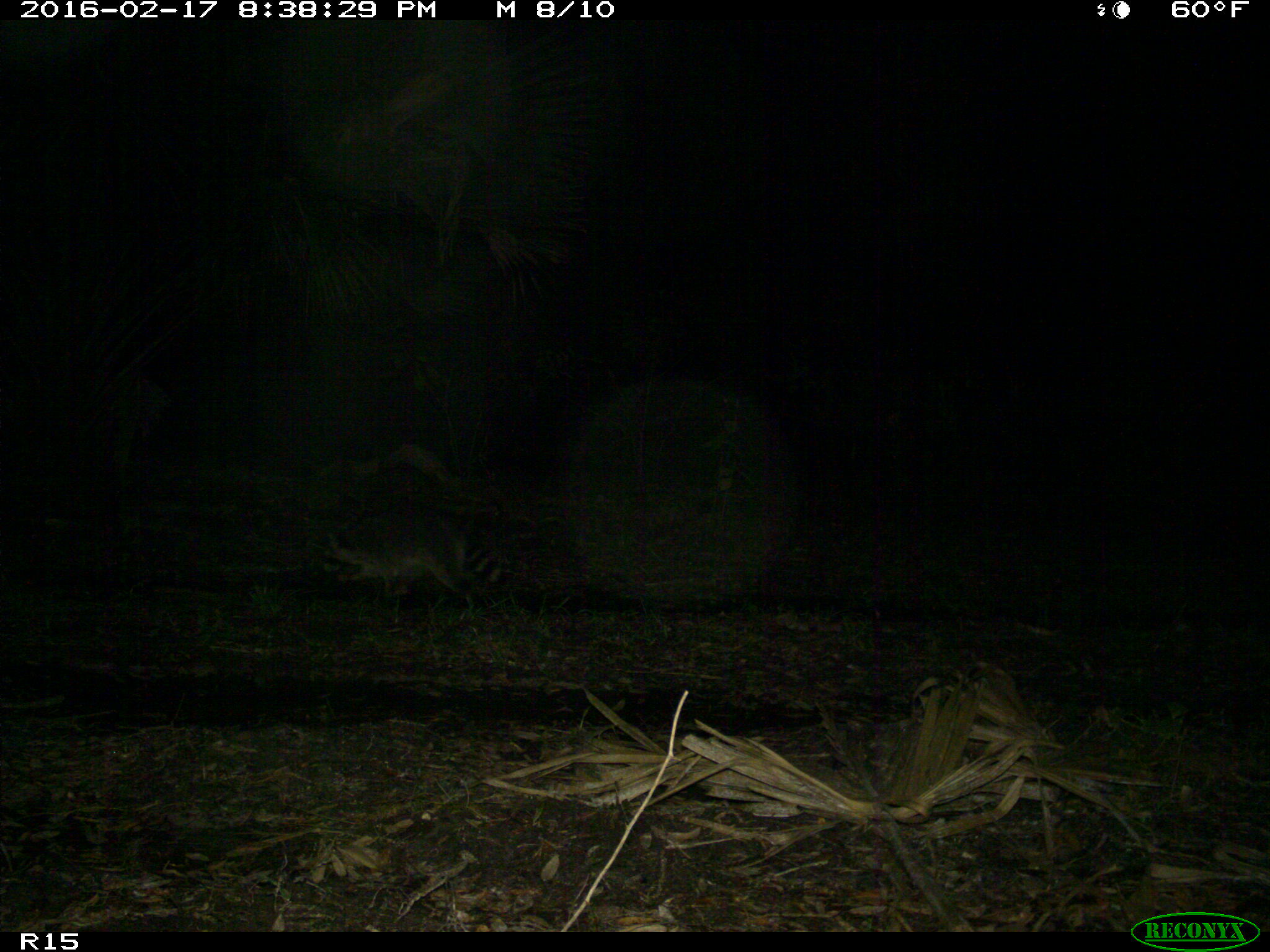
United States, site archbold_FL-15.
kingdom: Animalia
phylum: Chordata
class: Mammalia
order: Carnivora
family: Procyonidae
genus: Procyon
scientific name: Procyon lotor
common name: common raccoon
Procyon lotor (common raccoon).